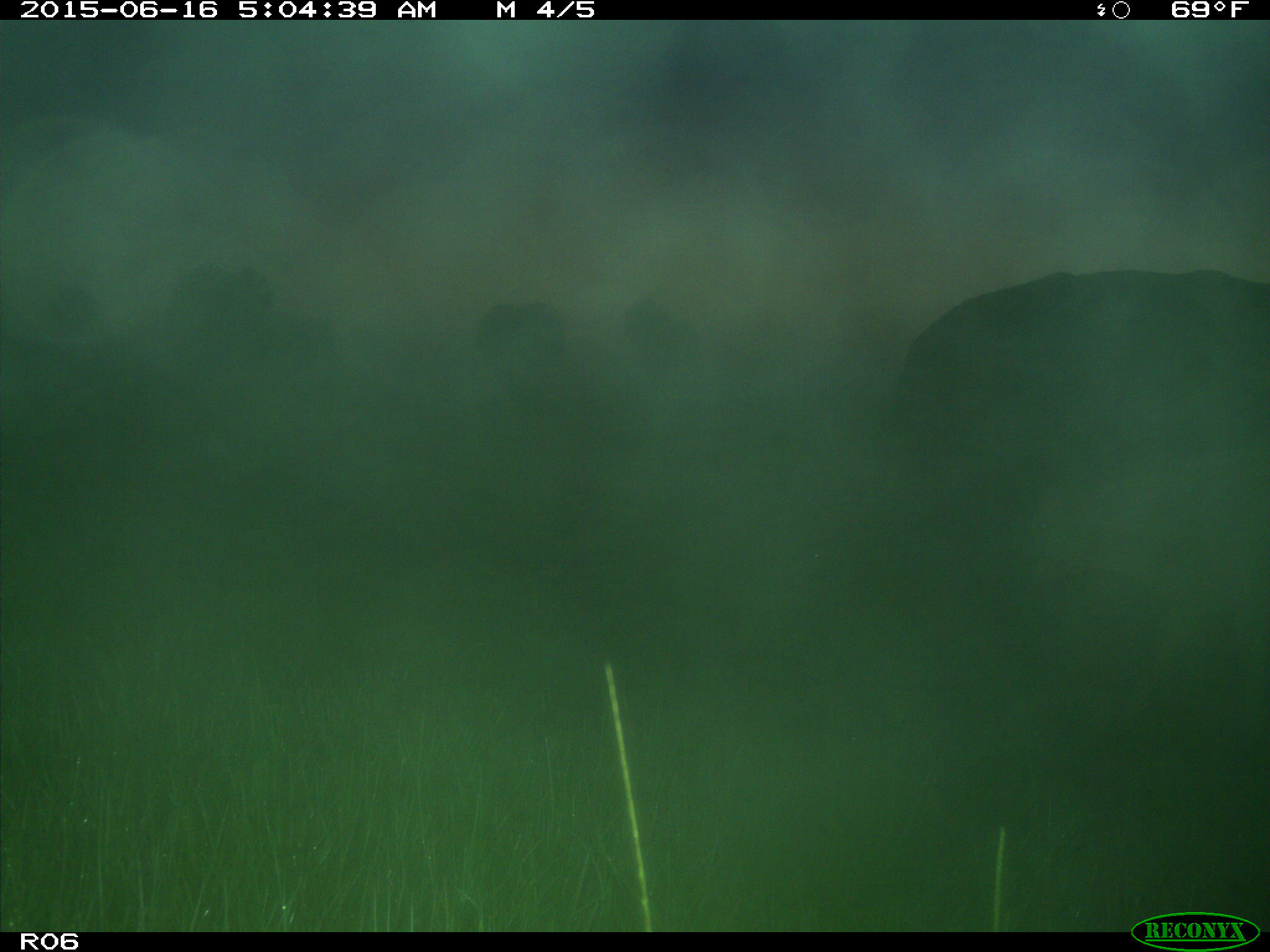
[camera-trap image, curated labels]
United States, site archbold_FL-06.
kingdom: Animalia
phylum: Chordata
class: Mammalia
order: Artiodactyla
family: Bovidae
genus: Bos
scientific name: Bos taurus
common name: domestic cow